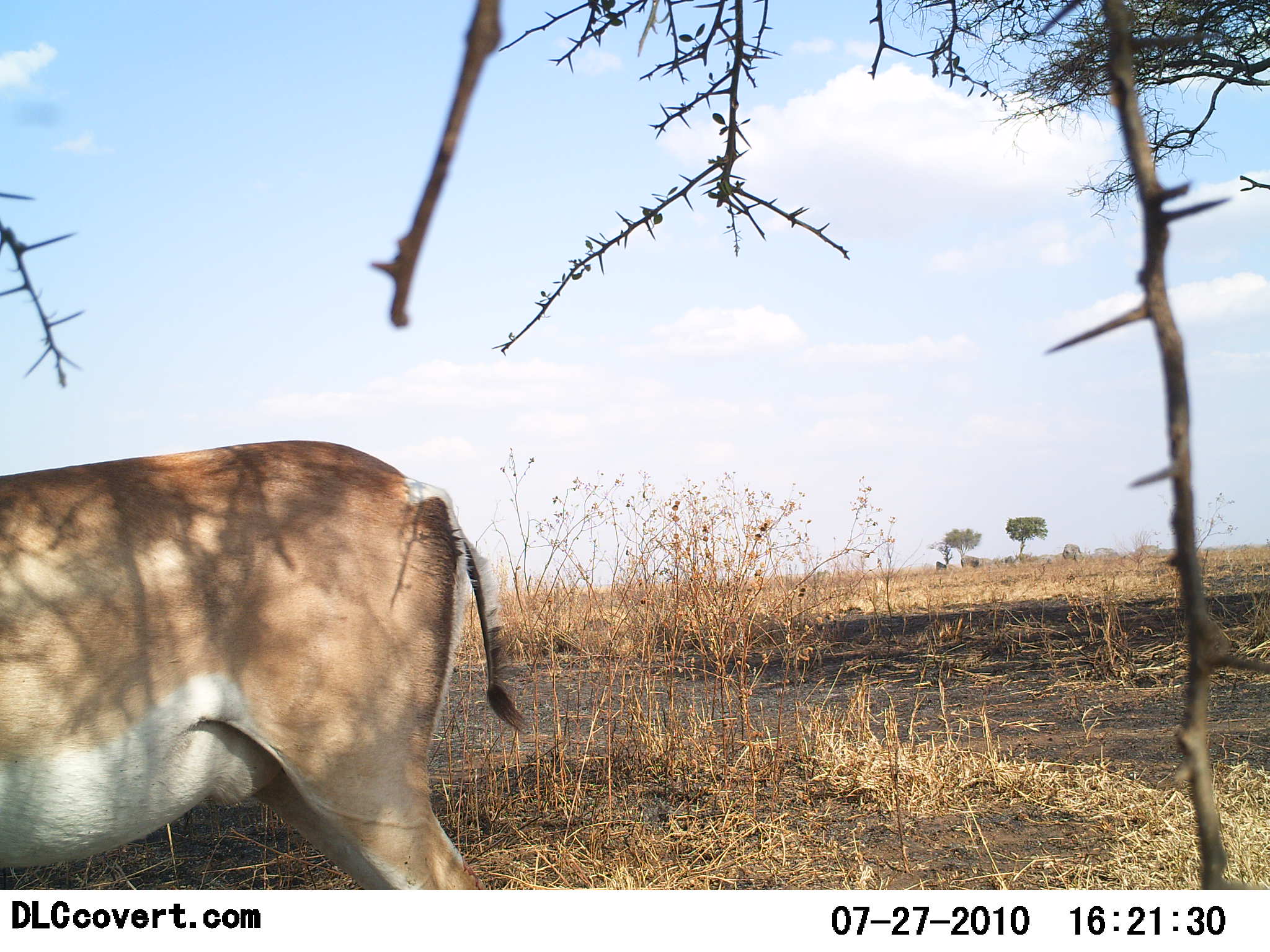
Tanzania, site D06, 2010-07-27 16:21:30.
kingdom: Animalia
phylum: Chordata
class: Mammalia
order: Artiodactyla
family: Bovidae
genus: Nanger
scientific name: Nanger granti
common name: grant's gazelle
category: gazellegrants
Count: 1.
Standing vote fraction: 100%.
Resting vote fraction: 0%.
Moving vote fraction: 0%.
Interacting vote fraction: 0%.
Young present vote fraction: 0%.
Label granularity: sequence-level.